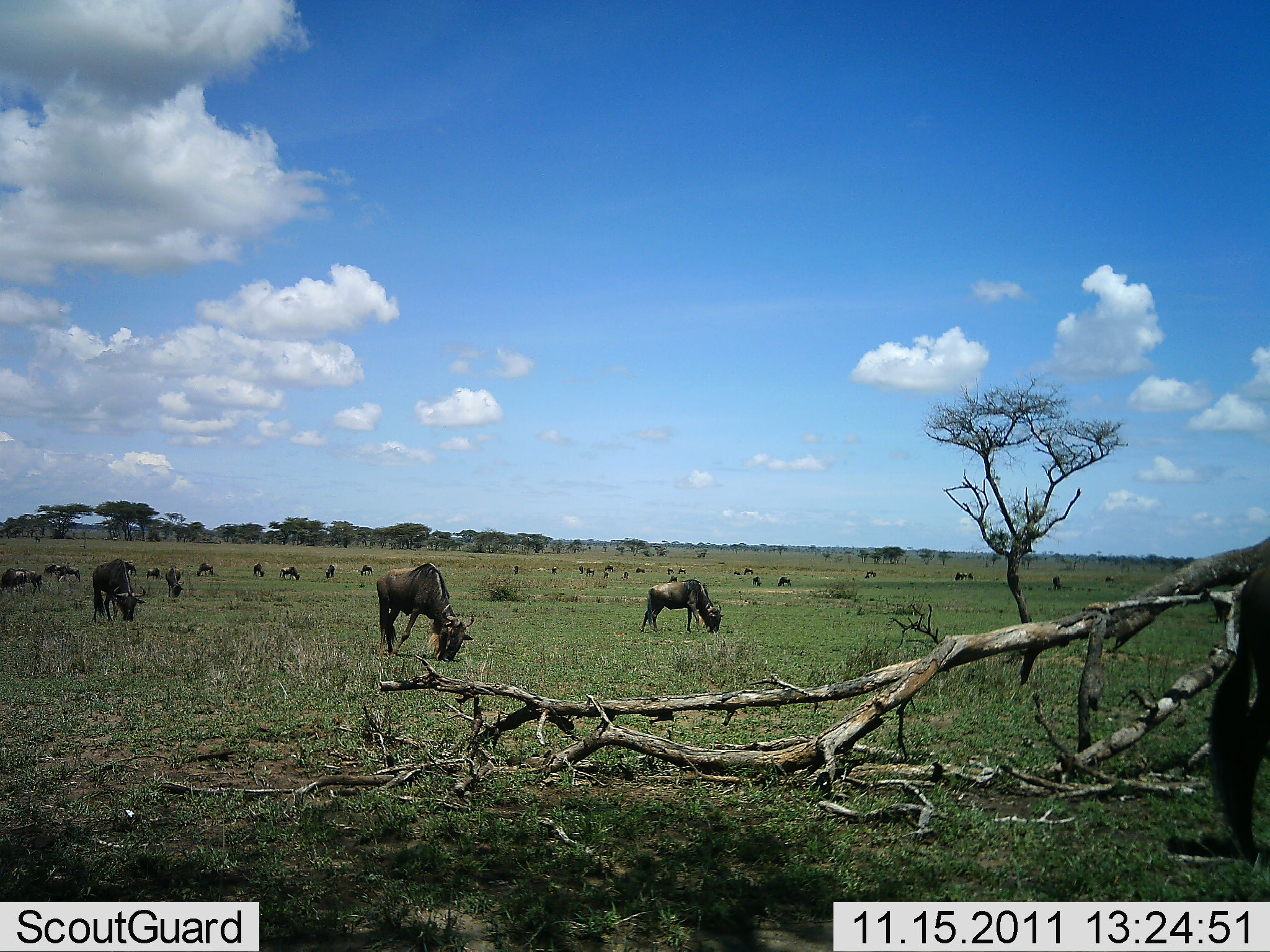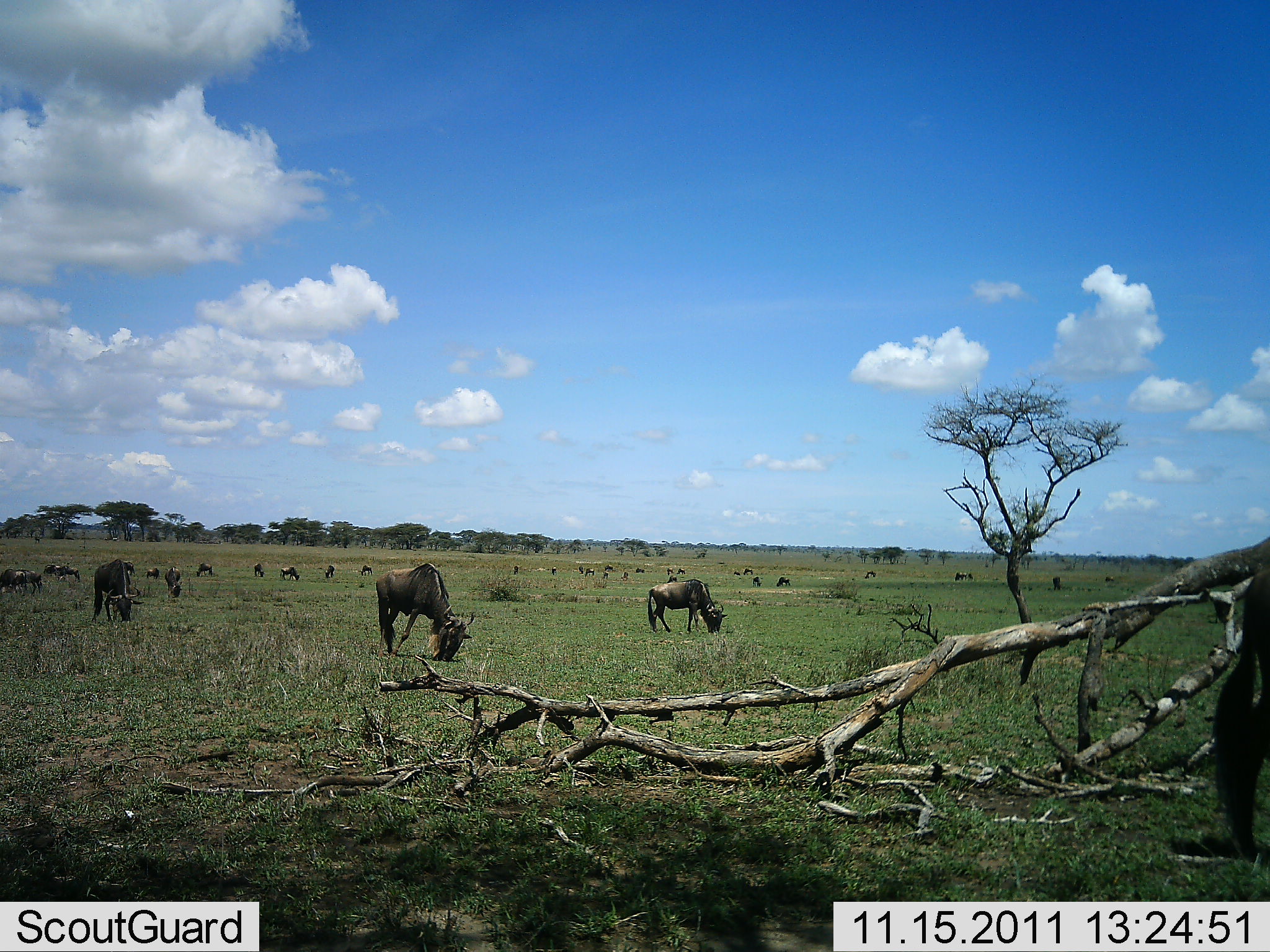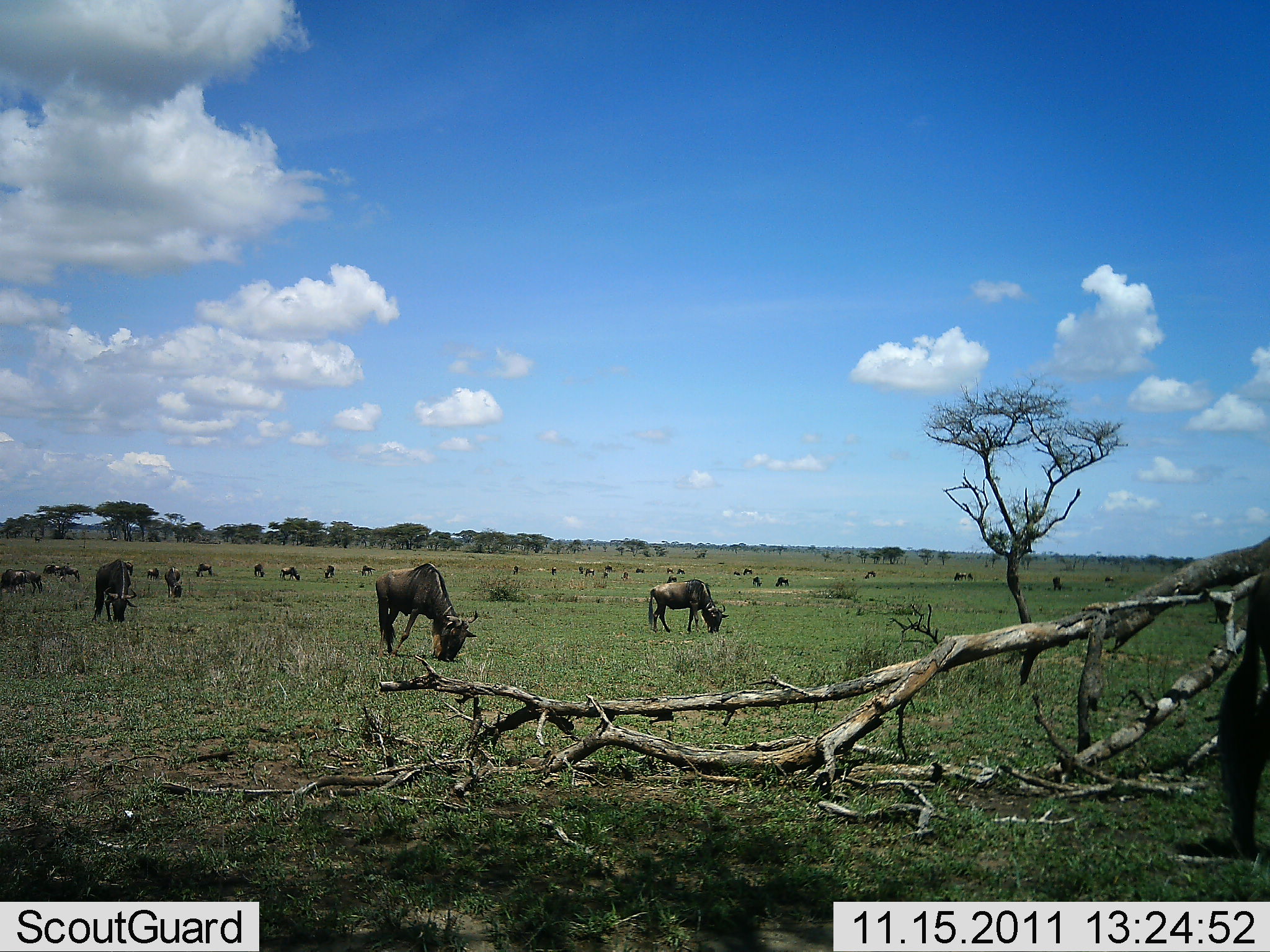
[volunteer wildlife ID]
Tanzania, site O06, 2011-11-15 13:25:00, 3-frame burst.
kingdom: Animalia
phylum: Chordata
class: Mammalia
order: Artiodactyla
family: Bovidae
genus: Connochaetes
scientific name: Connochaetes taurinus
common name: blue wildebeest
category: wildebeest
Wildebeest (blue wildebeest) (Connochaetes taurinus), count 11-50. Behavior (volunteer vote fractions): standing 33%, resting 0%, moving 7%, interacting 0%. Young present (vote fraction): 0%. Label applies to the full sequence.